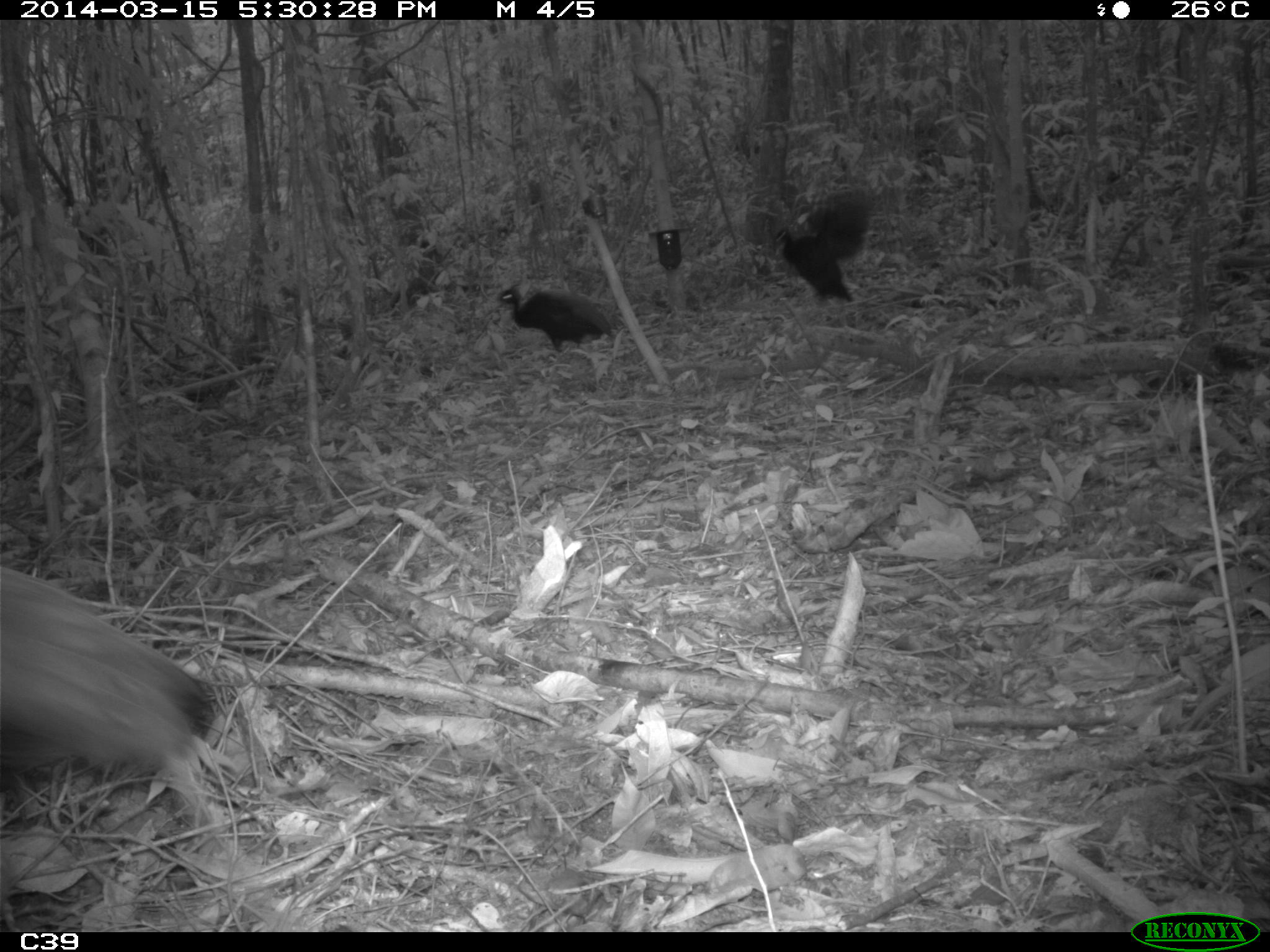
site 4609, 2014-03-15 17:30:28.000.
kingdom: Animalia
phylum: Chordata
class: Aves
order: Gruiformes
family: Psophiidae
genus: Psophia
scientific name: Psophia crepitans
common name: gray-winged trumpeter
Psophia crepitans (gray-winged trumpeter), count 8, age adult.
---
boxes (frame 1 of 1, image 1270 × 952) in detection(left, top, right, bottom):
psophia crepitans: detection(0, 564, 217, 778); detection(770, 186, 870, 308); detection(490, 284, 613, 356)